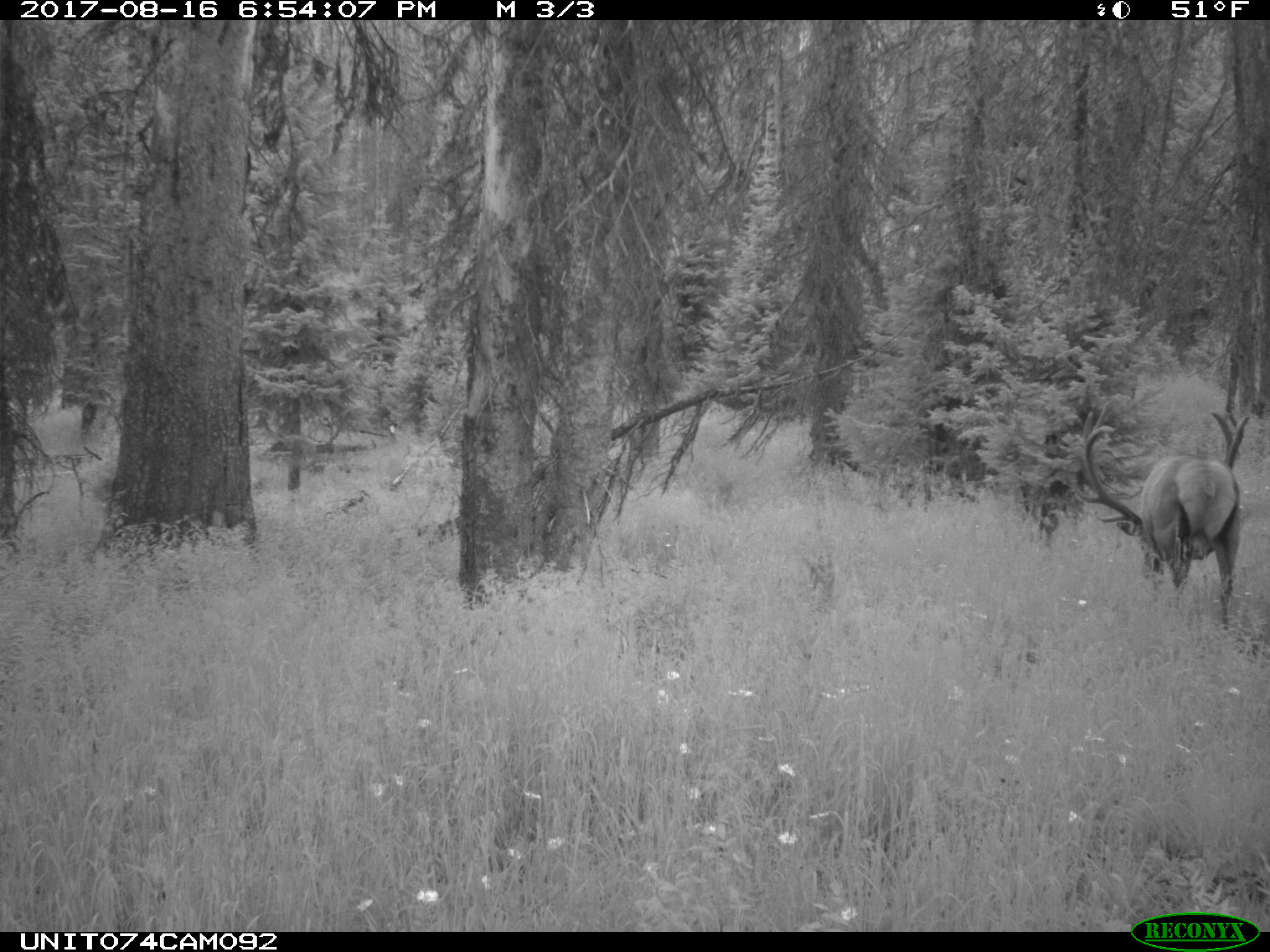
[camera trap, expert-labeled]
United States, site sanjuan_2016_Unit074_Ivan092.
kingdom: Animalia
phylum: Chordata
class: Mammalia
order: Artiodactyla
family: Cervidae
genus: Cervus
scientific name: Cervus elaphus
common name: red deer